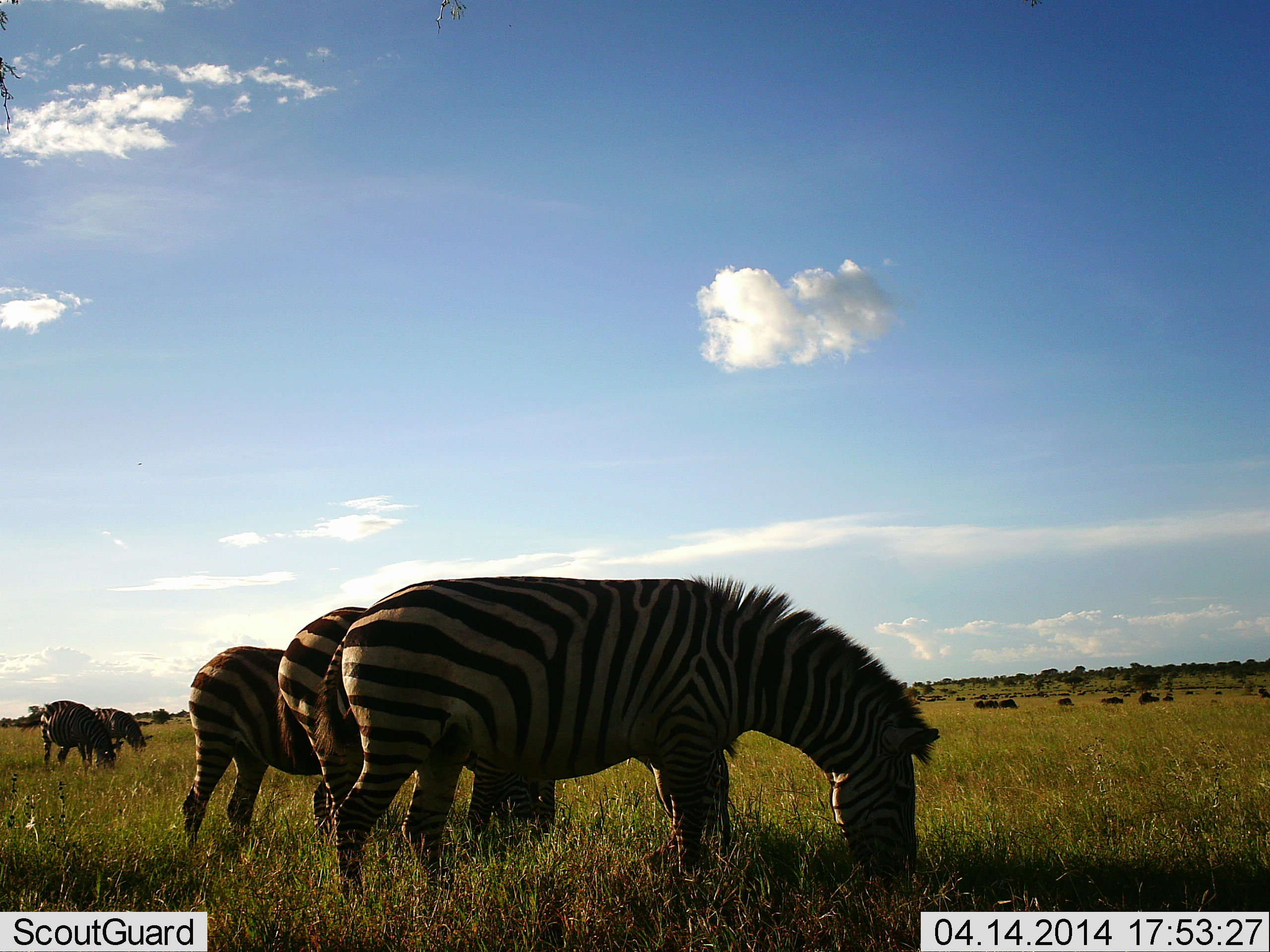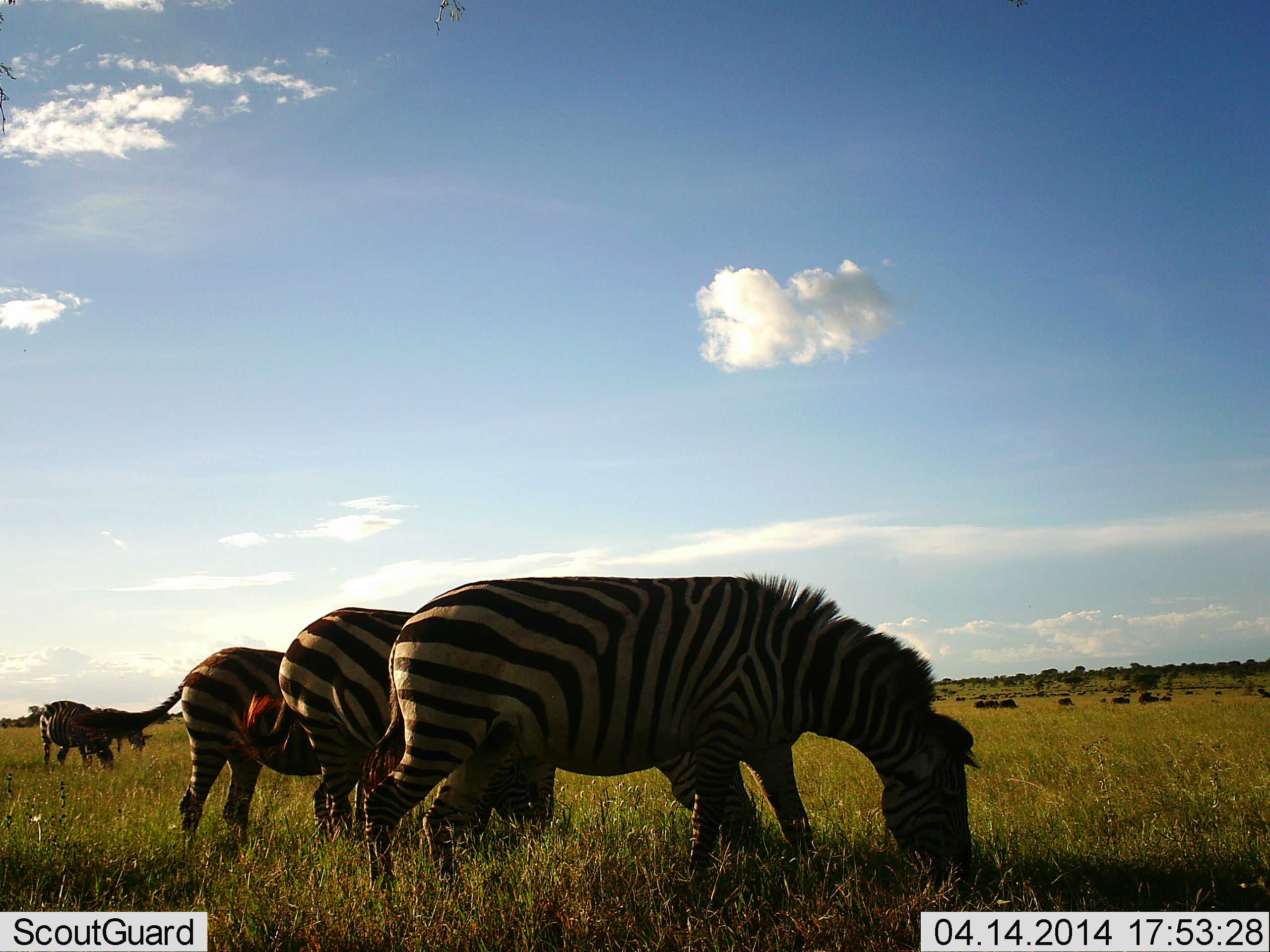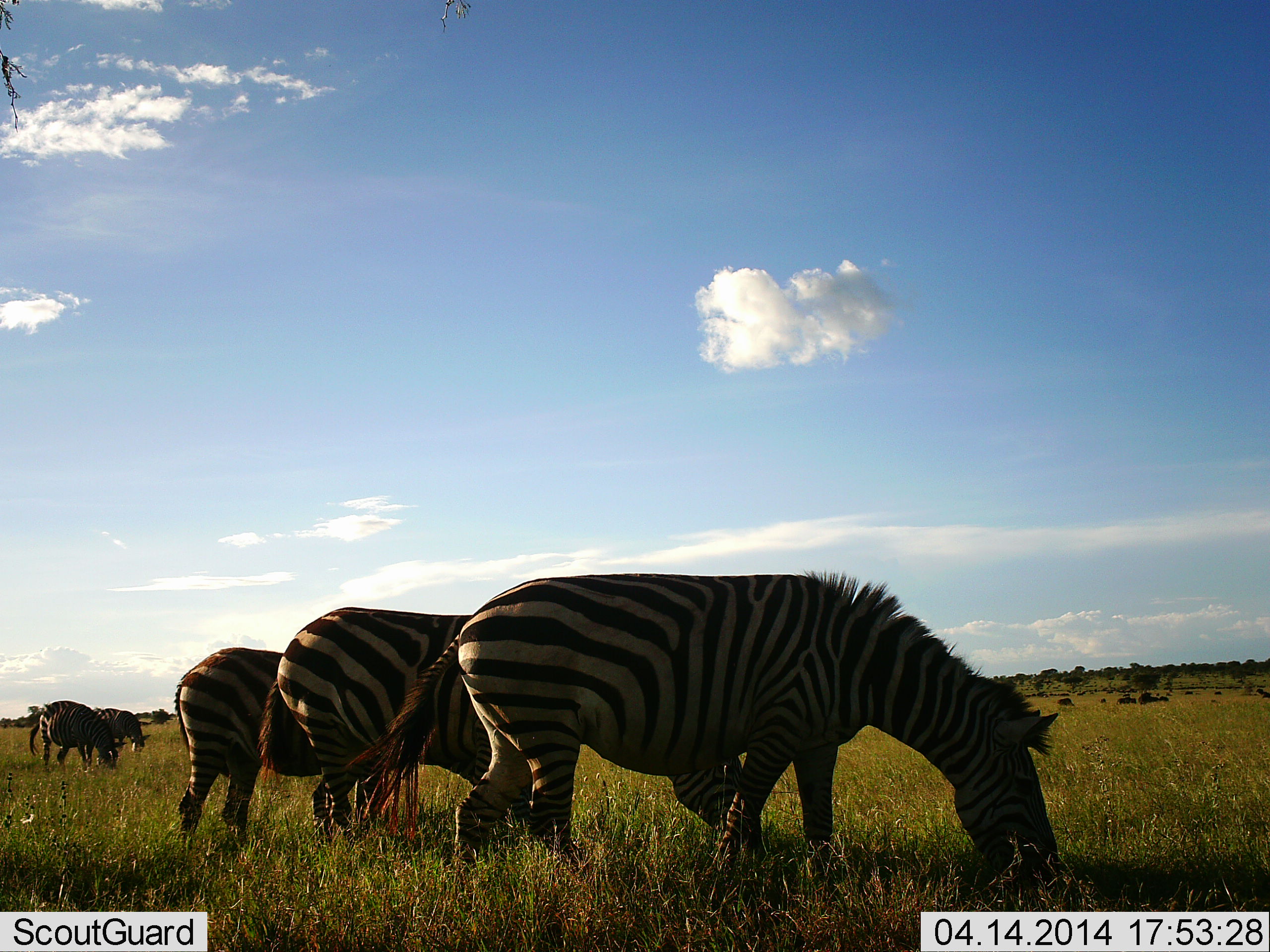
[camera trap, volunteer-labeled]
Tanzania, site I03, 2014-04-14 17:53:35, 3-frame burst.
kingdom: Animalia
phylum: Chordata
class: Mammalia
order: Perissodactyla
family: Equidae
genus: Equus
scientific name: Equus quagga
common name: plains zebra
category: zebra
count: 5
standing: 23%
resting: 8%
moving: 8%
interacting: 0%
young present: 0%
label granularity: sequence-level